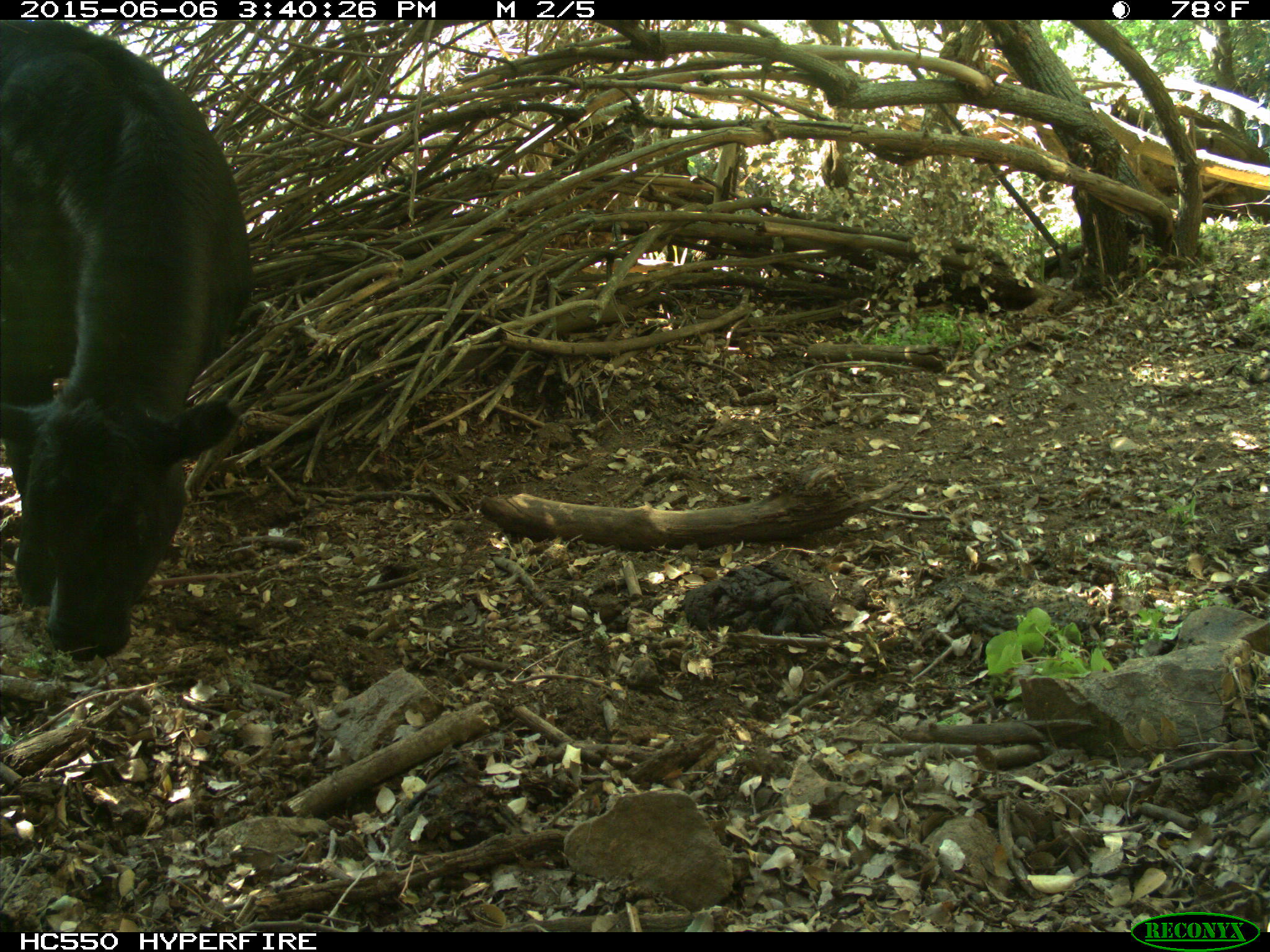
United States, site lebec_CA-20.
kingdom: Animalia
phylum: Chordata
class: Mammalia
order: Artiodactyla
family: Bovidae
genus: Bos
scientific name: Bos taurus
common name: domestic cow